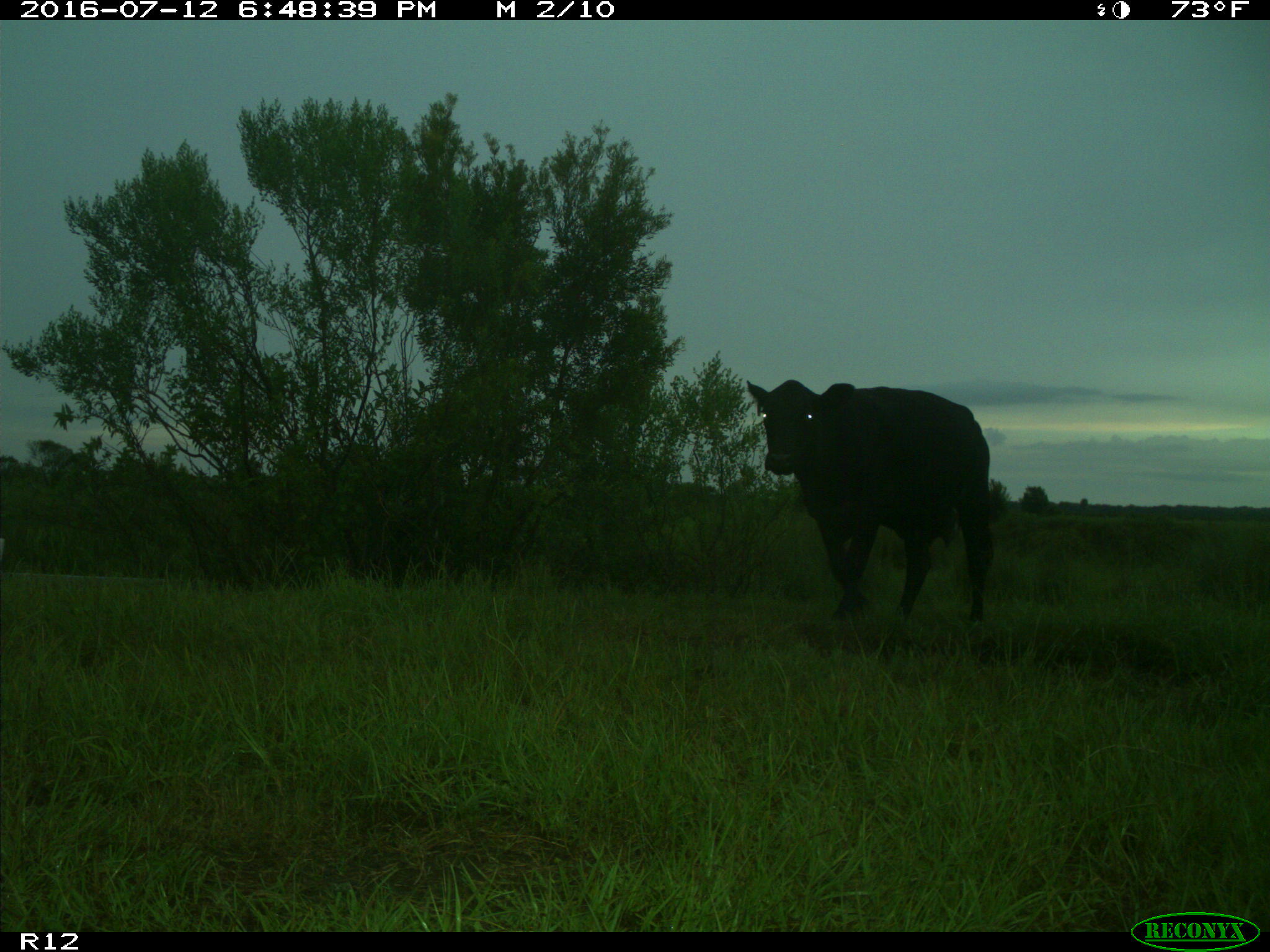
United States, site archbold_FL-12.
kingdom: Animalia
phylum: Chordata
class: Mammalia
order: Artiodactyla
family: Bovidae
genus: Bos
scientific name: Bos taurus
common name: domestic cow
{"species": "Bos taurus (domestic cow)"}